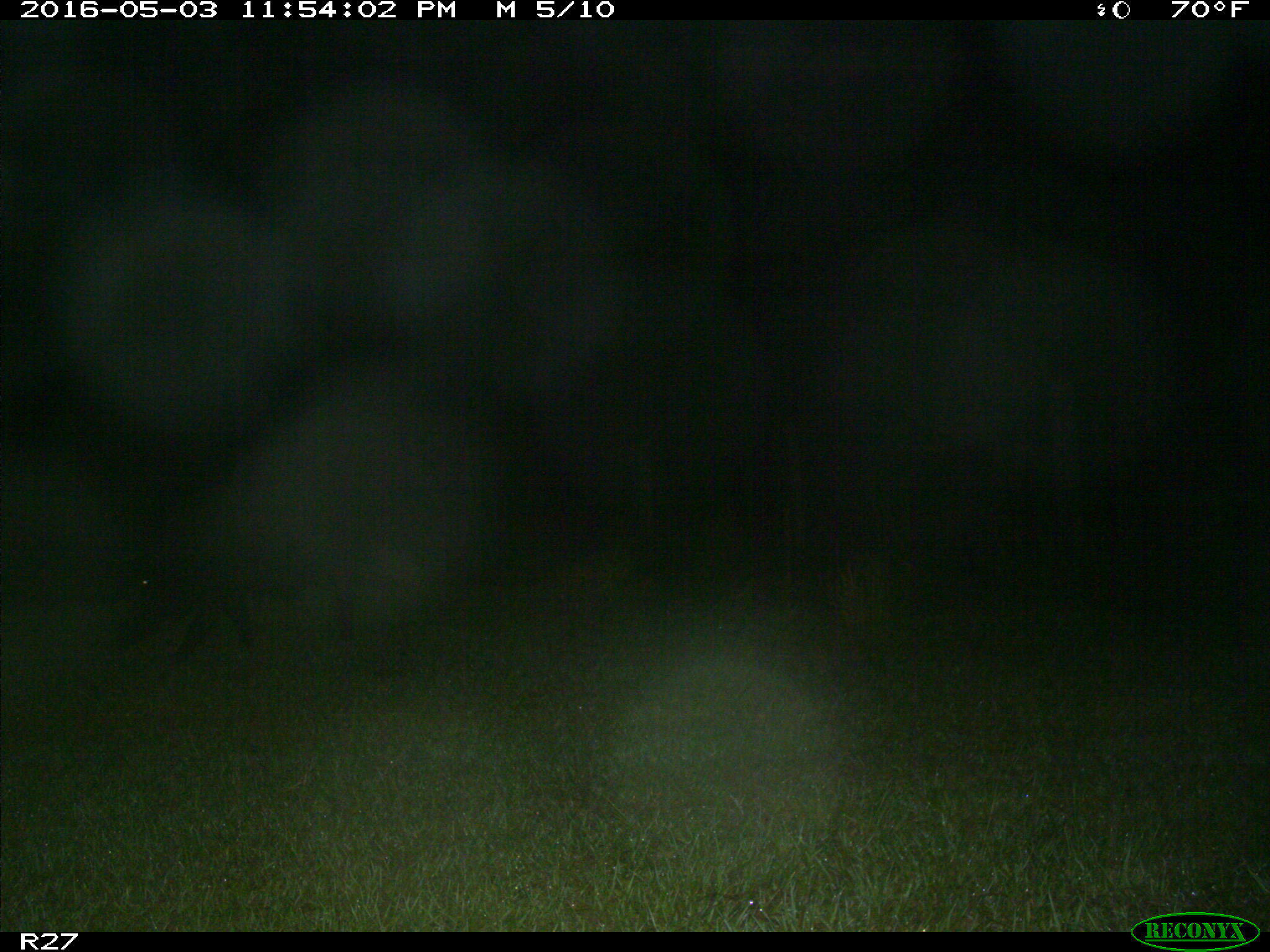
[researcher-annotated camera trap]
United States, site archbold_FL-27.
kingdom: Animalia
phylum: Chordata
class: Mammalia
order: Artiodactyla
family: Suidae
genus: Sus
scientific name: Sus scrofa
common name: wild boar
Sus scrofa (wild boar).